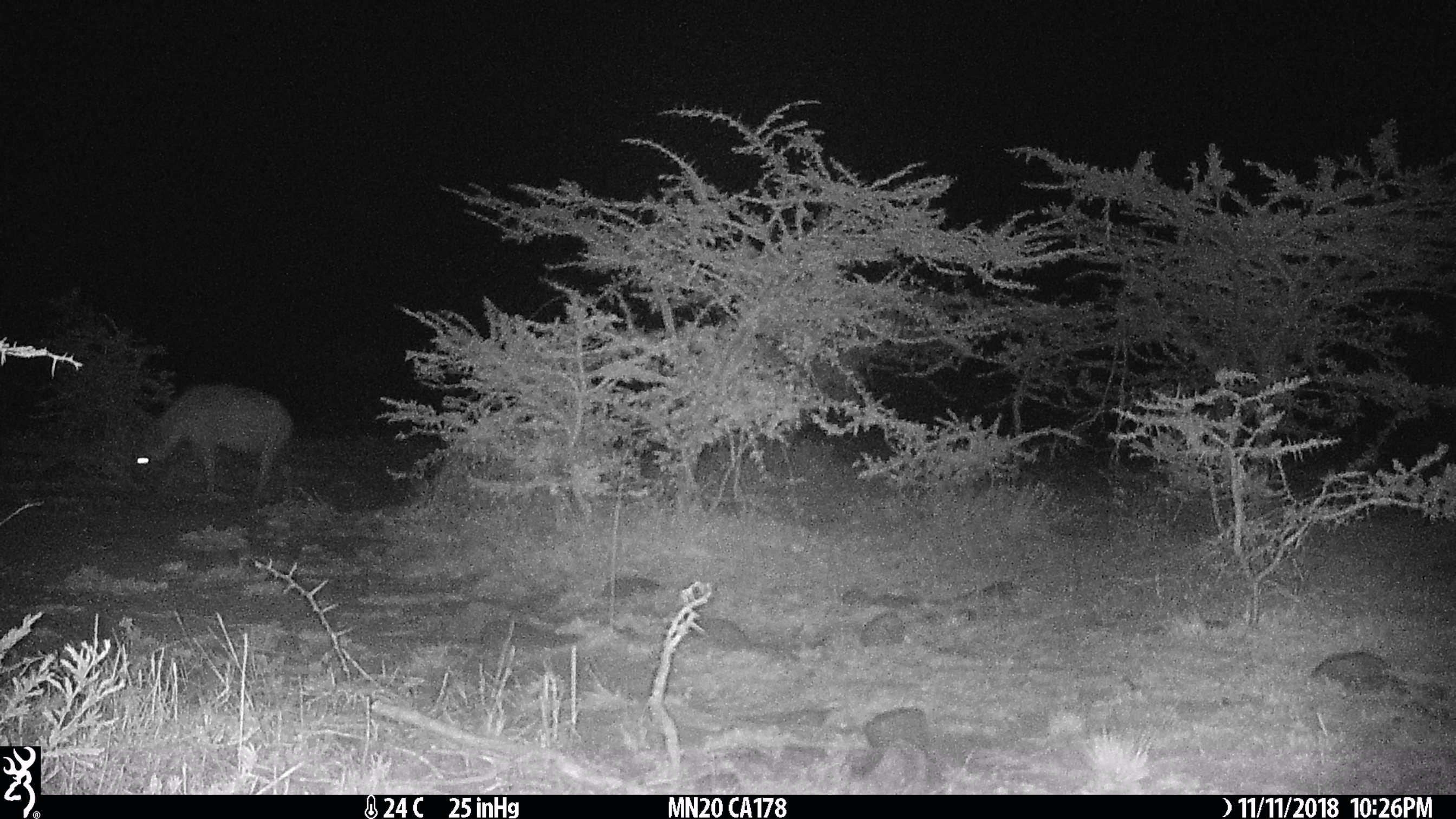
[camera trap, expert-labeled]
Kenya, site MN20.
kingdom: Animalia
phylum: Chordata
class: Mammalia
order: Carnivora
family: Hyaenidae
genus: Crocuta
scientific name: Crocuta crocuta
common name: spotted hyena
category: hyena spotted